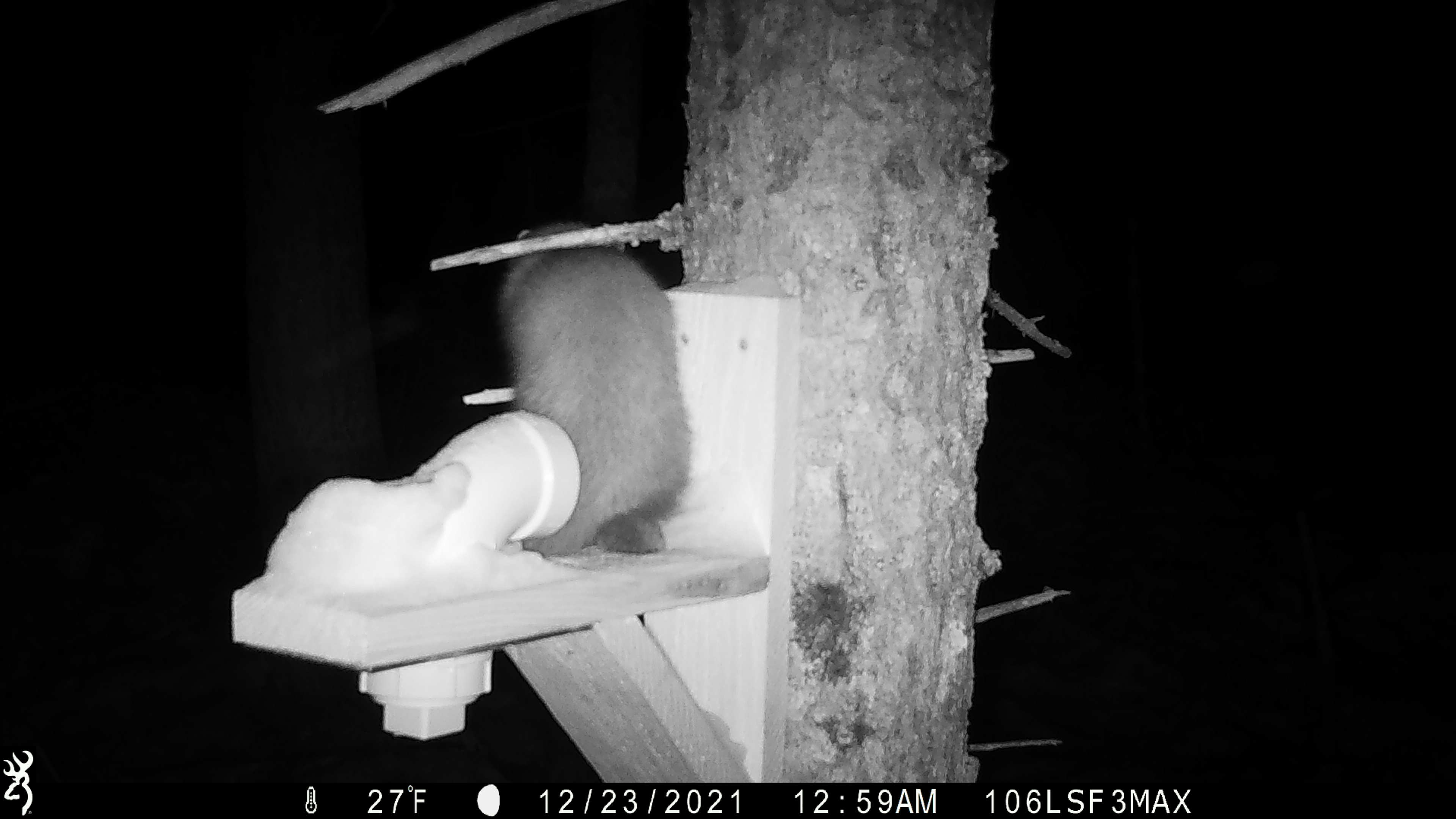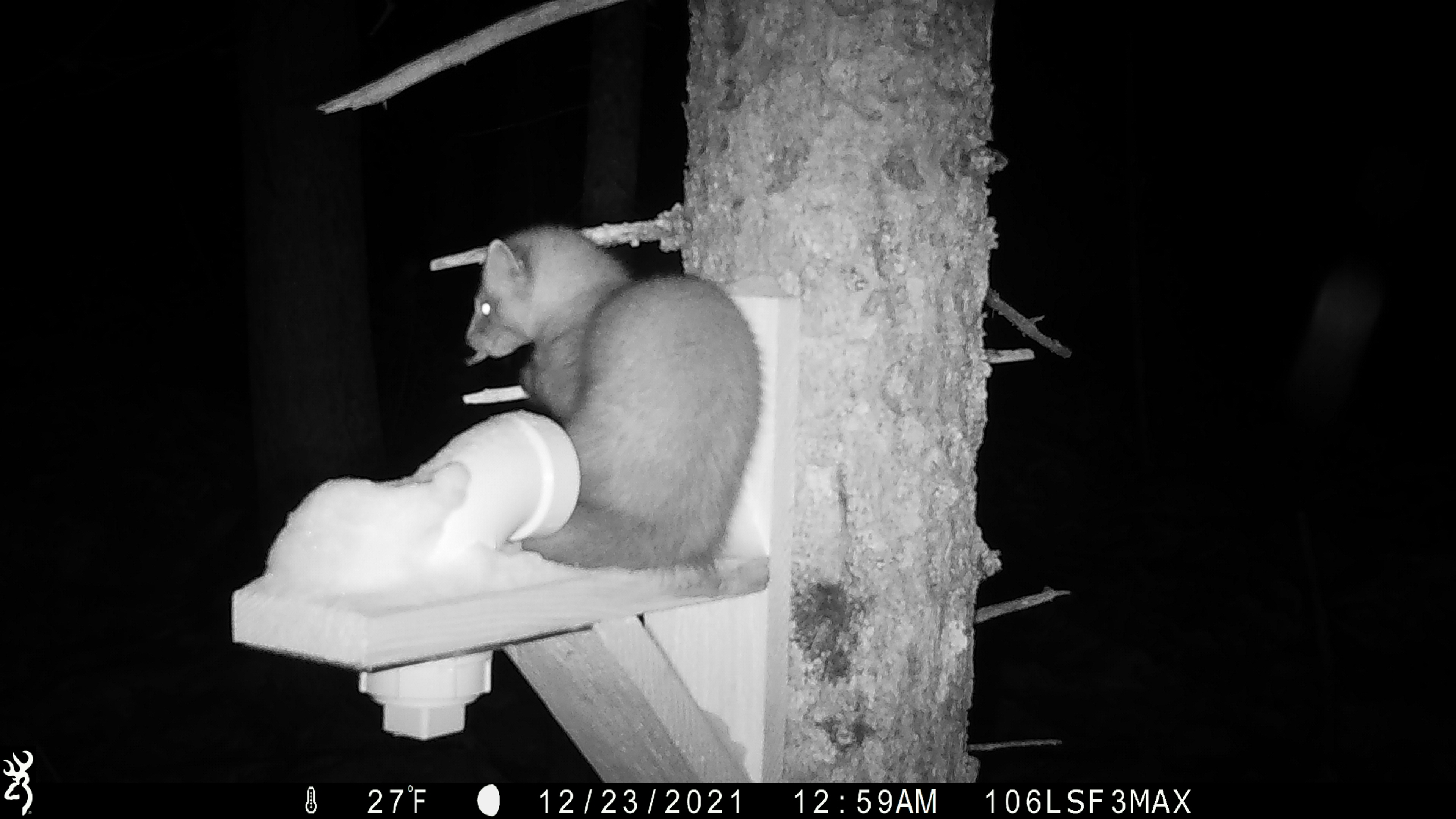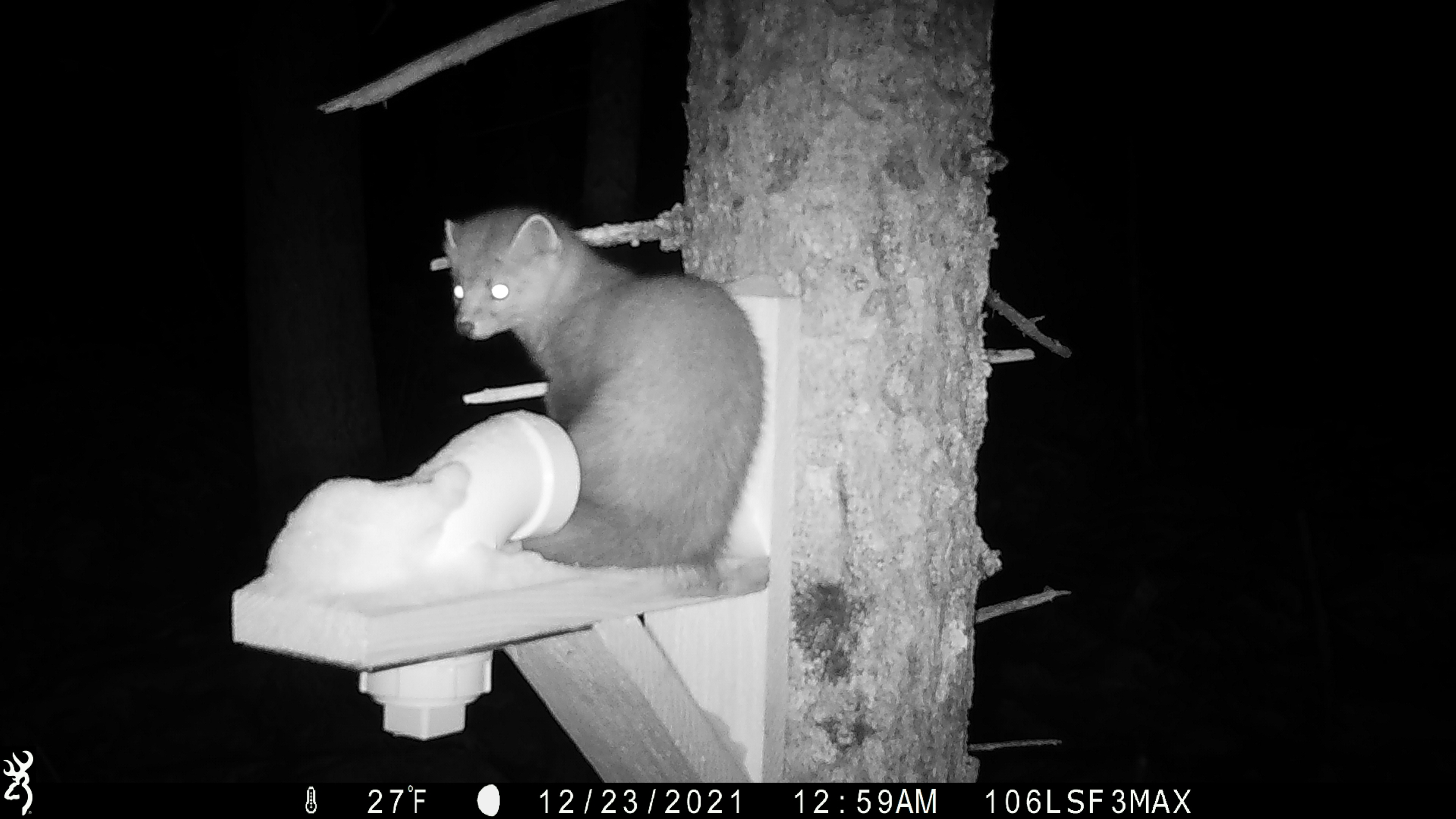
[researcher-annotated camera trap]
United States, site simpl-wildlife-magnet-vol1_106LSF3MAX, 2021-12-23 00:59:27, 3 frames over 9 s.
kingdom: Animalia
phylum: Chordata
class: Mammalia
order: Carnivora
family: Mustelidae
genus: Martes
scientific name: Martes americana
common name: american marten